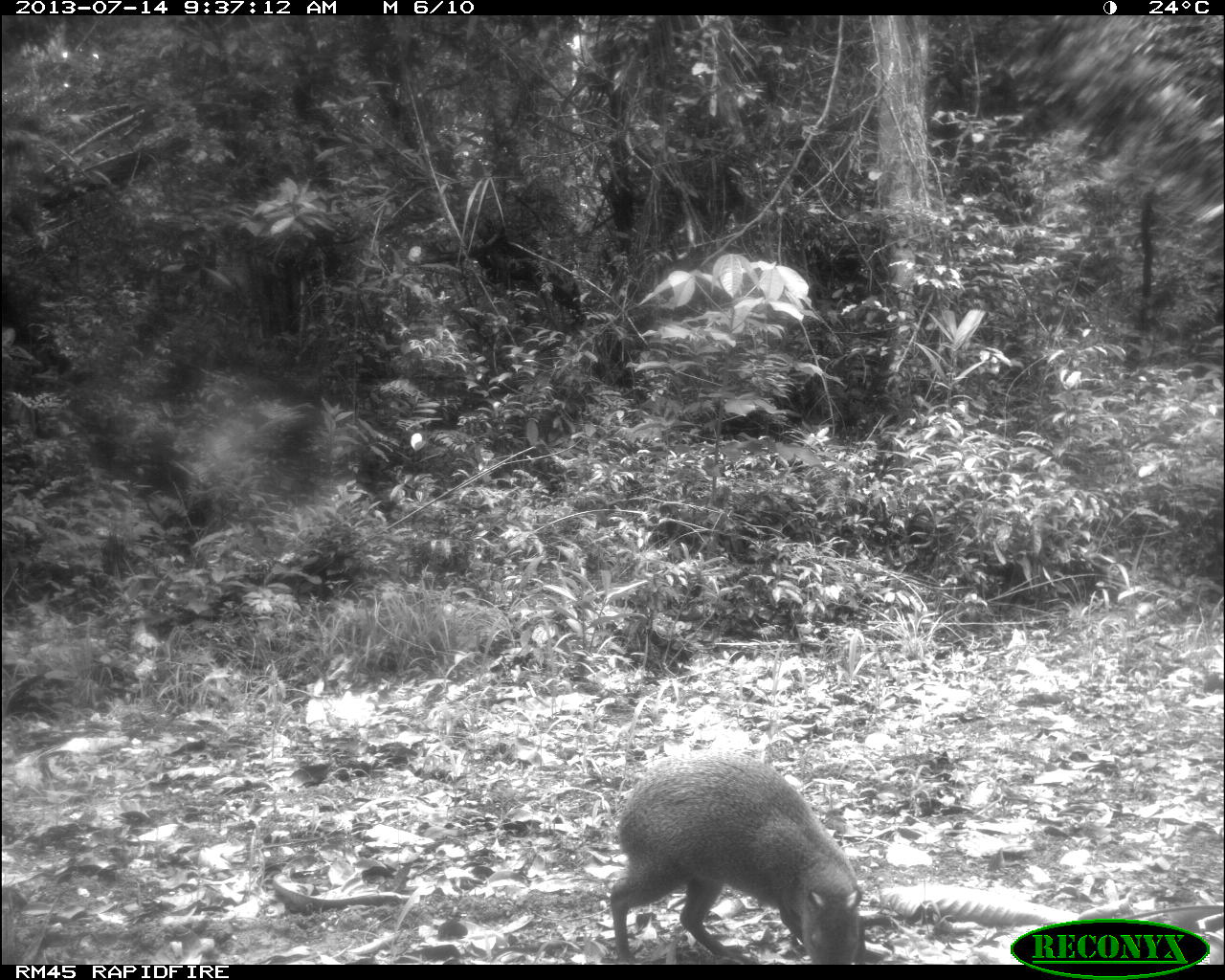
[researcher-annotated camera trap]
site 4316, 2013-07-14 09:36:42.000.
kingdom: Animalia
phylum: Chordata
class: Mammalia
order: Rodentia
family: Dasyproctidae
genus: Dasyprocta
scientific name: Dasyprocta punctata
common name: central american agouti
Dasyprocta punctata (central american agouti), count 1.